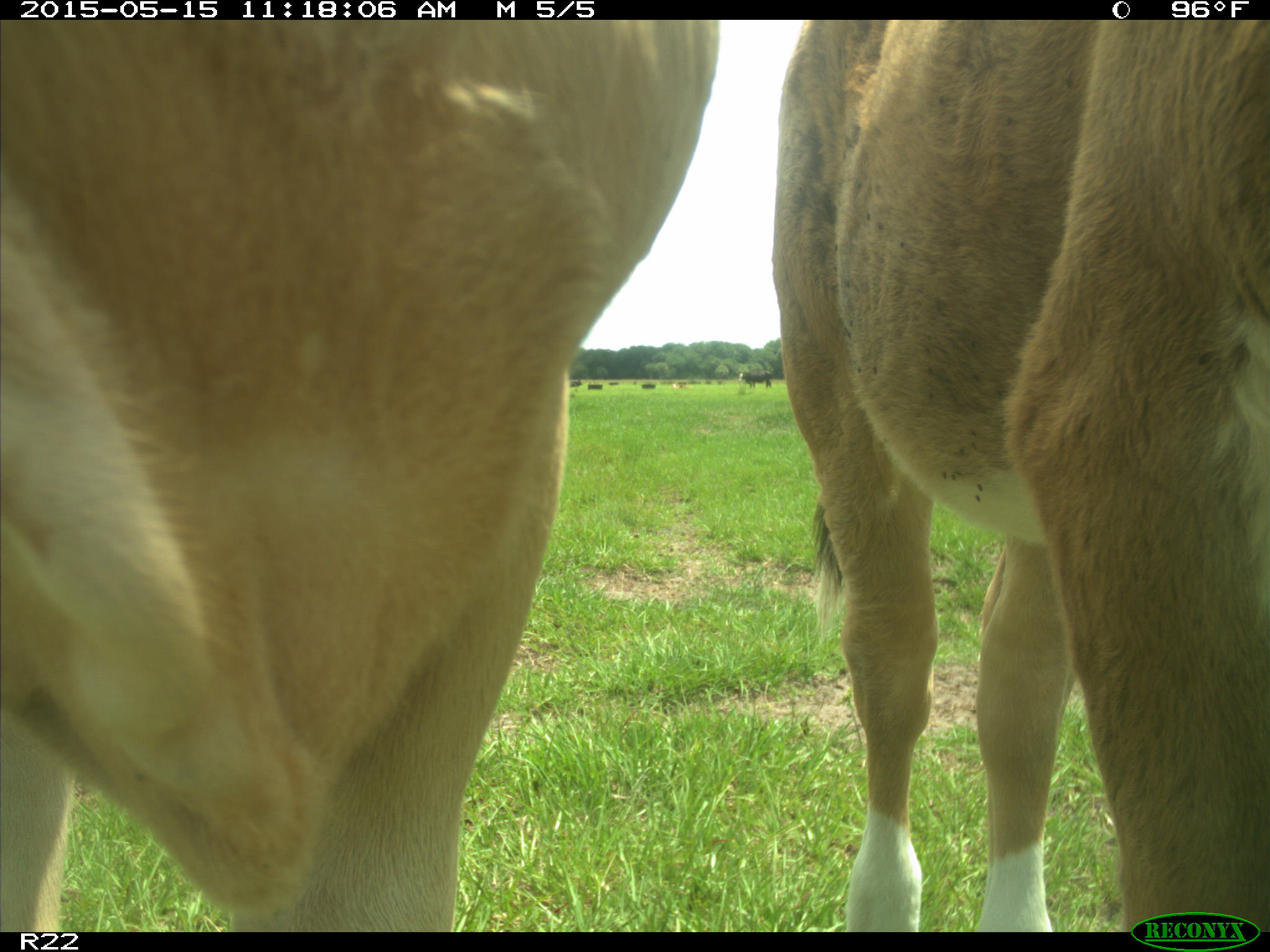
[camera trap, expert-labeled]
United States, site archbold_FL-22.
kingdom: Animalia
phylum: Chordata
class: Mammalia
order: Artiodactyla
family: Bovidae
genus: Bos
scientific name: Bos taurus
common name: domestic cow